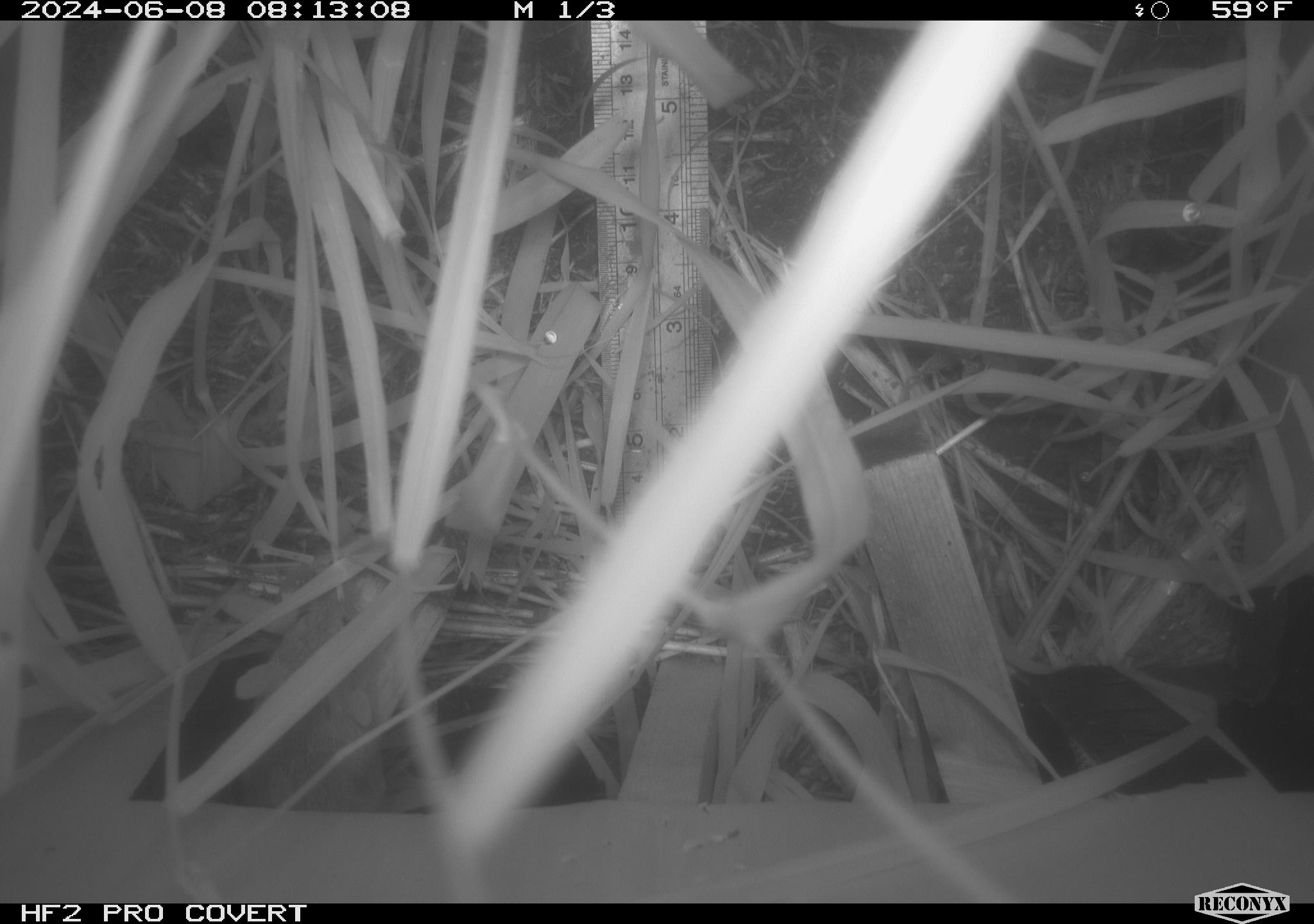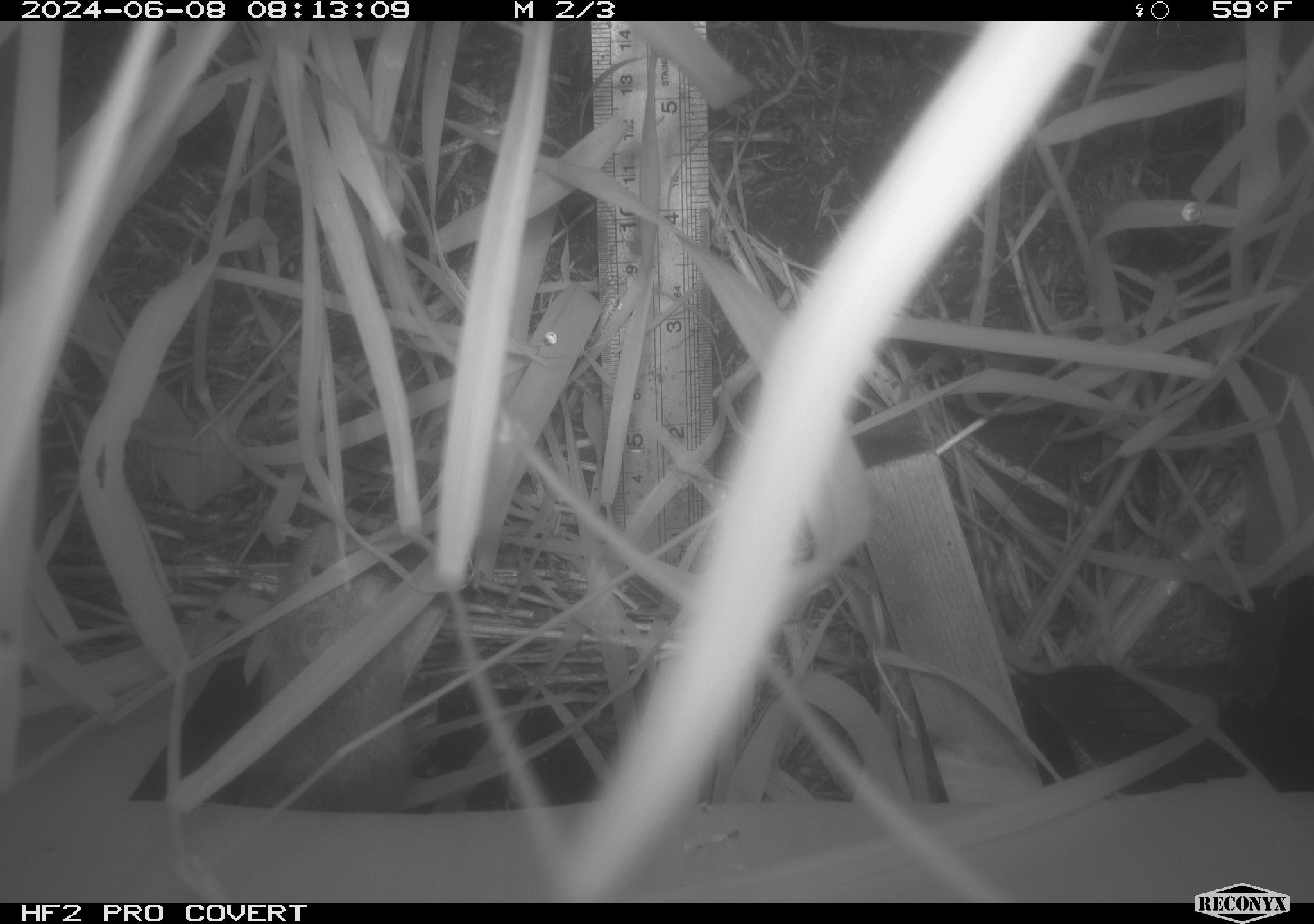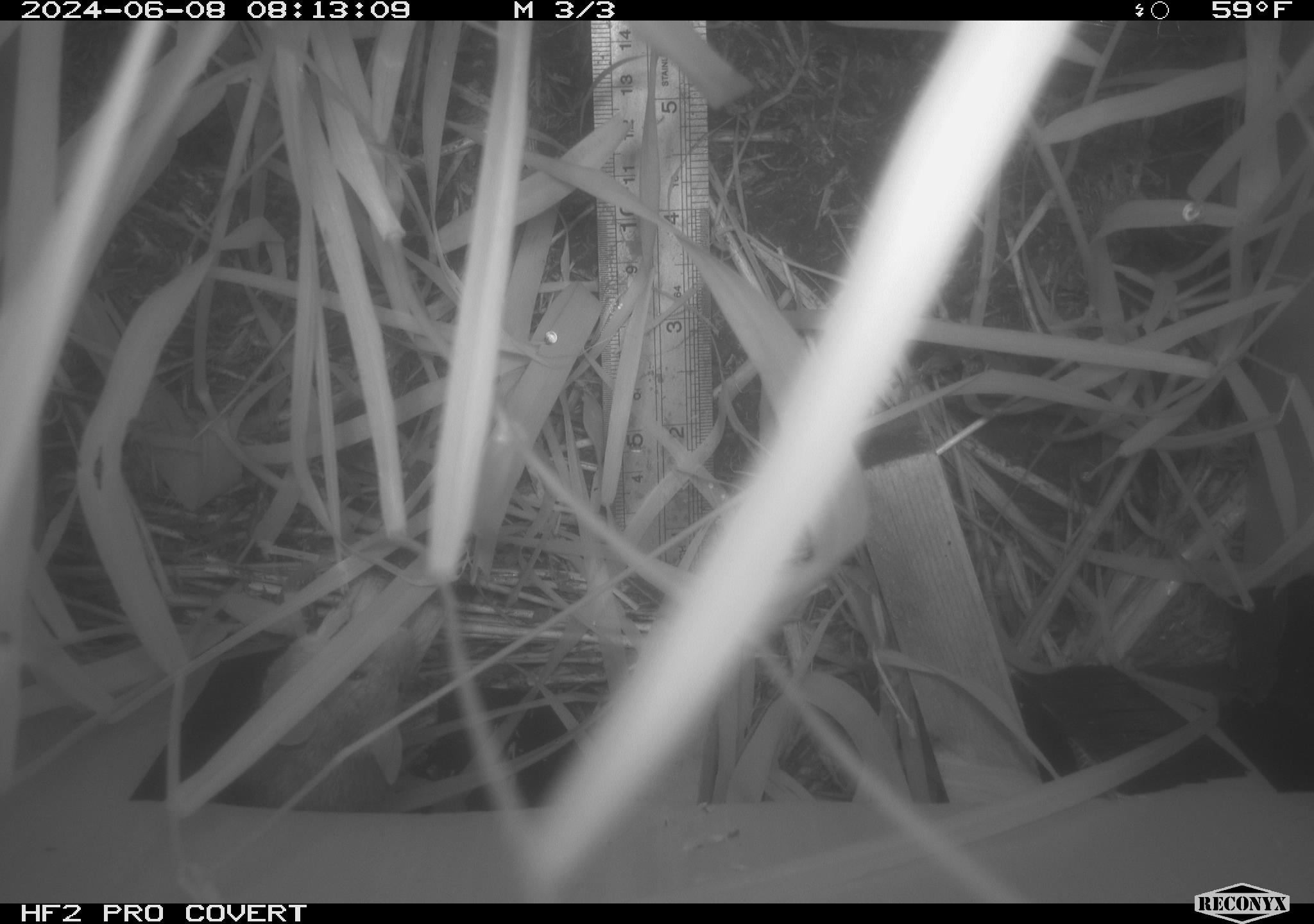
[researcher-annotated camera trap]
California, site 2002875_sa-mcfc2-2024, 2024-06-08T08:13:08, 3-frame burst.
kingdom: Animalia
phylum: Chordata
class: Mammalia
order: Rodentia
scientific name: Rodentia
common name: rodent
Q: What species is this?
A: Rodent (Rodentia).